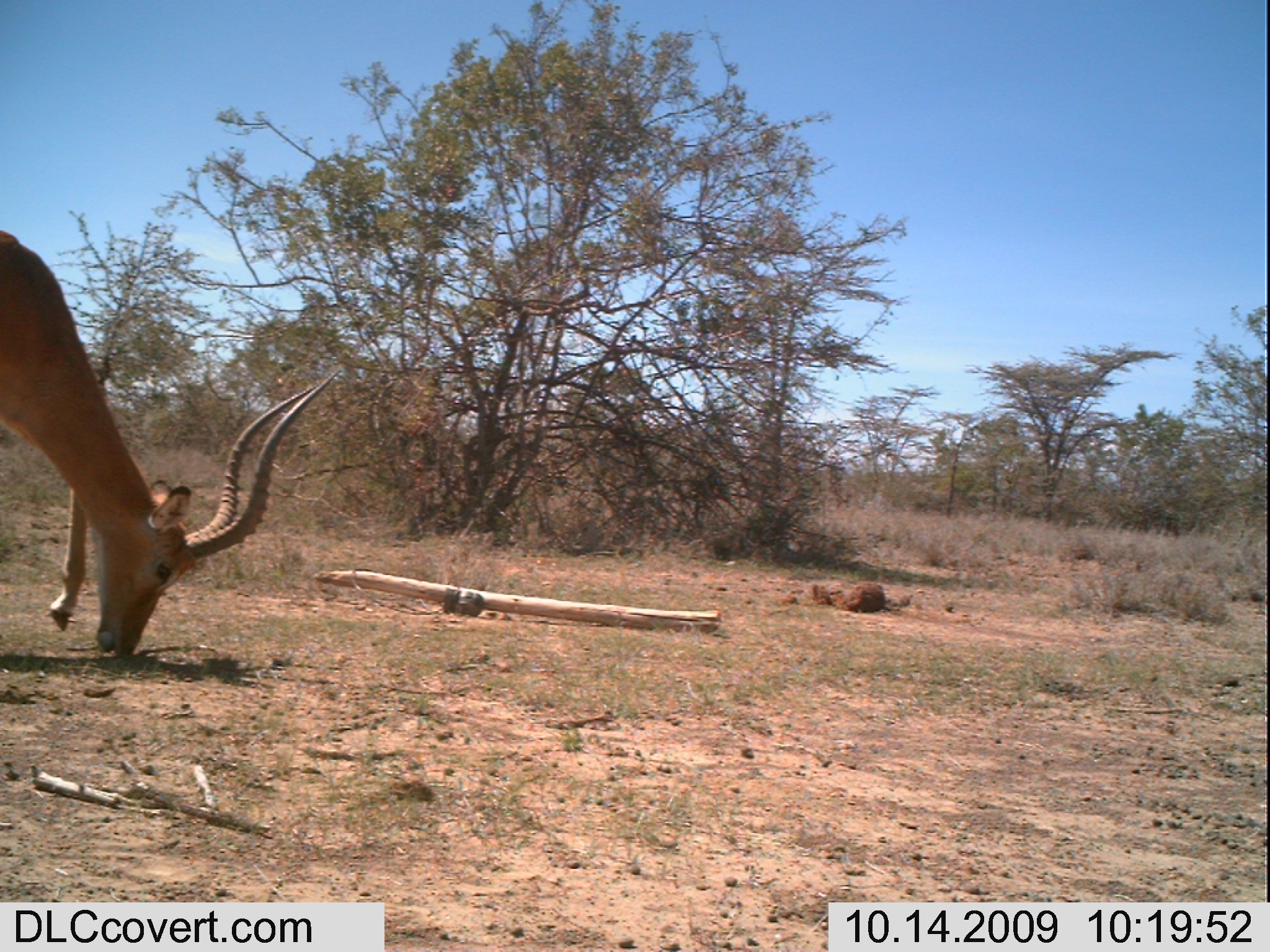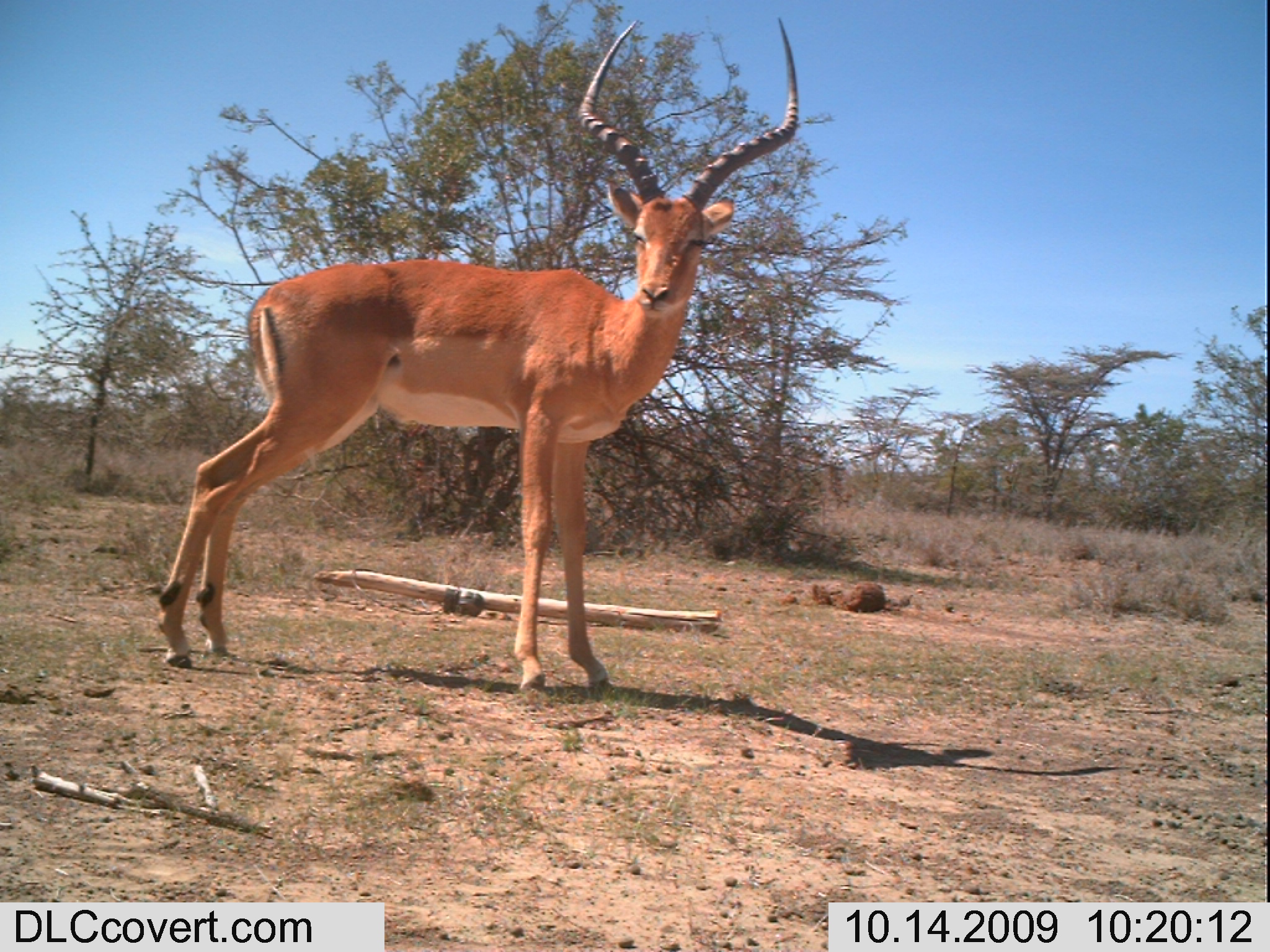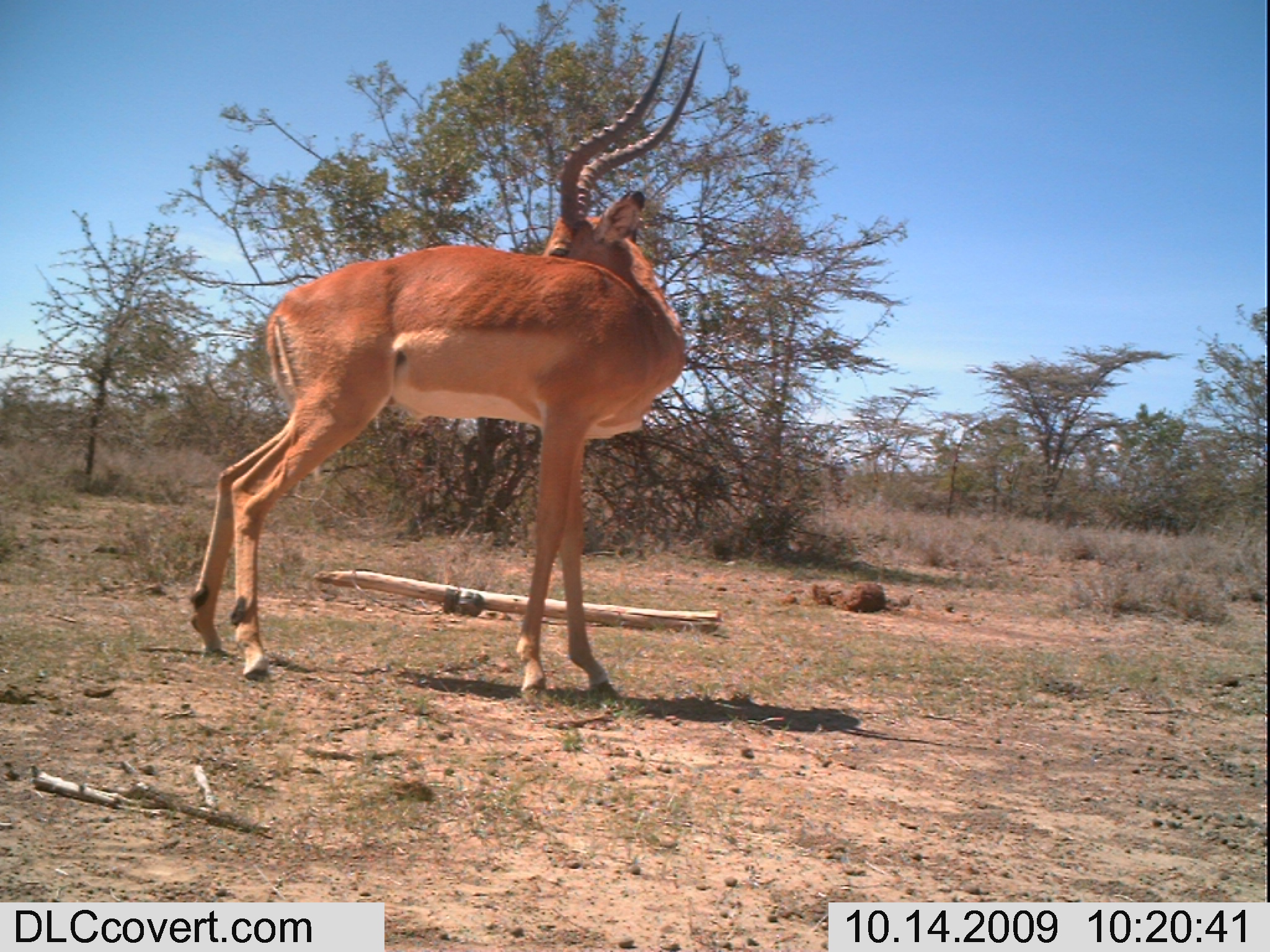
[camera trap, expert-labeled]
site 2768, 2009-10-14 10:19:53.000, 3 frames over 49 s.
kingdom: Animalia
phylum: Chordata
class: Mammalia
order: Artiodactyla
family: Bovidae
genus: Aepyceros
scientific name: Aepyceros melampus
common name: impala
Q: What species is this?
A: Aepyceros melampus (impala).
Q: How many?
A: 1.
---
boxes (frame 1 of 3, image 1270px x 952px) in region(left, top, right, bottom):
aepyceros melampus: region(0, 218, 347, 668)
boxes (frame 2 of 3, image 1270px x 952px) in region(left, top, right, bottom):
aepyceros melampus: region(141, 6, 809, 703)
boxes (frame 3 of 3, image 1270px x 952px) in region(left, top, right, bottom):
aepyceros melampus: region(174, 3, 720, 717)